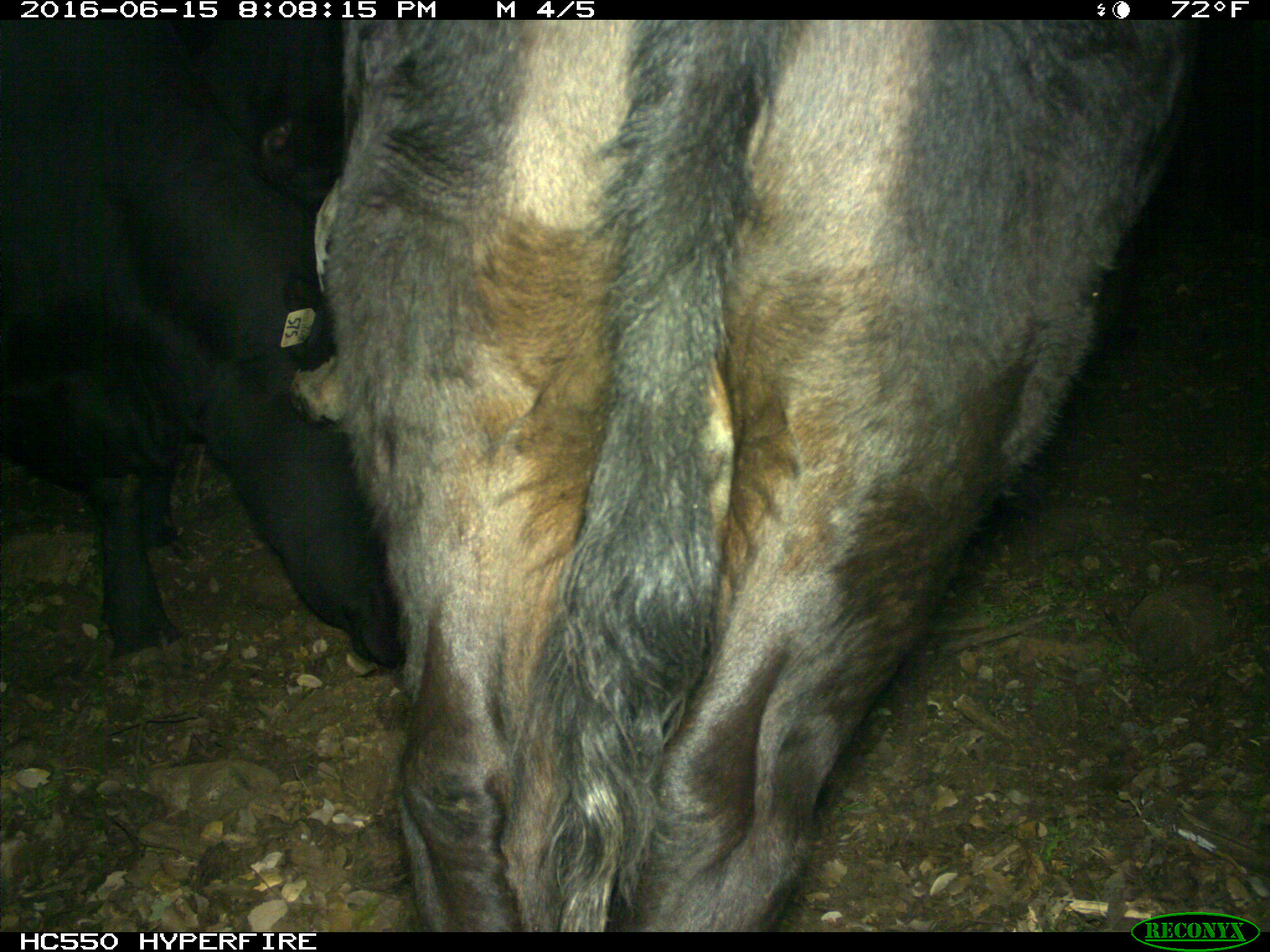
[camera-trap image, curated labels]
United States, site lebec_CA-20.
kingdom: Animalia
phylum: Chordata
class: Mammalia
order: Artiodactyla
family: Bovidae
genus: Bos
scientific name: Bos taurus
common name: domestic cow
Bos taurus (domestic cow).